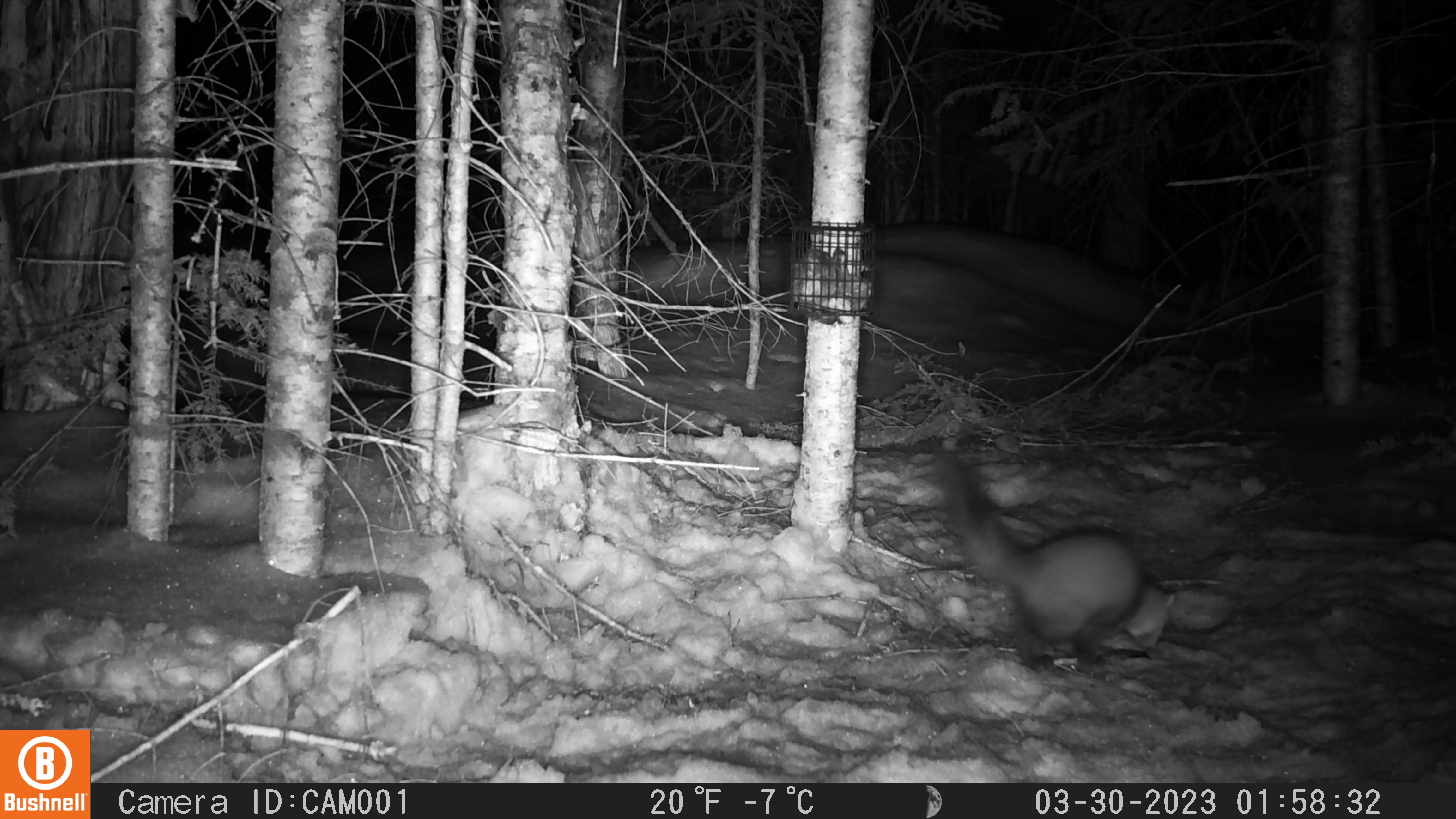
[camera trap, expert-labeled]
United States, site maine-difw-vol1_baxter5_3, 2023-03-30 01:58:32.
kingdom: Animalia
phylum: Chordata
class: Mammalia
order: Carnivora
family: Mustelidae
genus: Martes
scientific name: Martes americana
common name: american marten